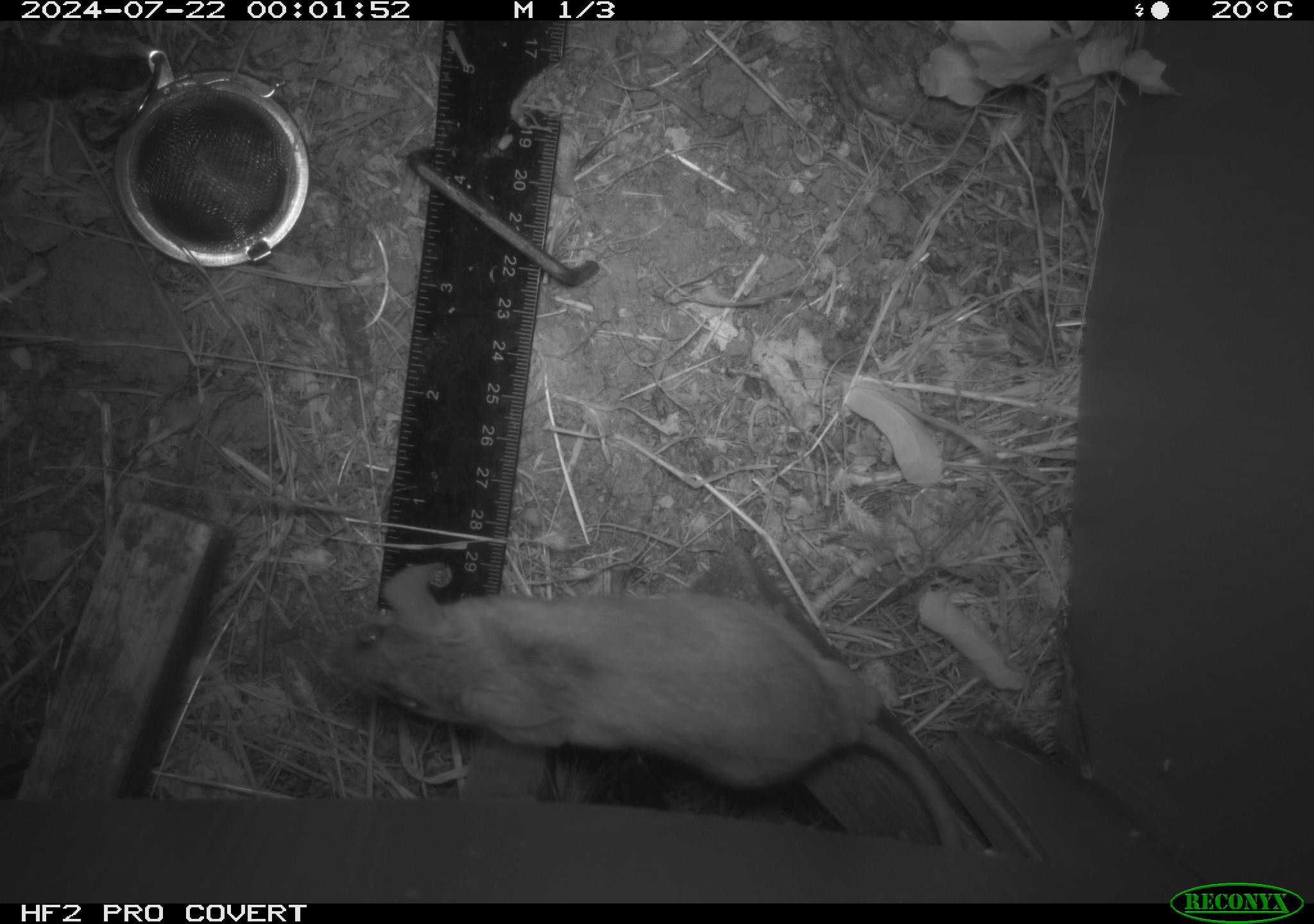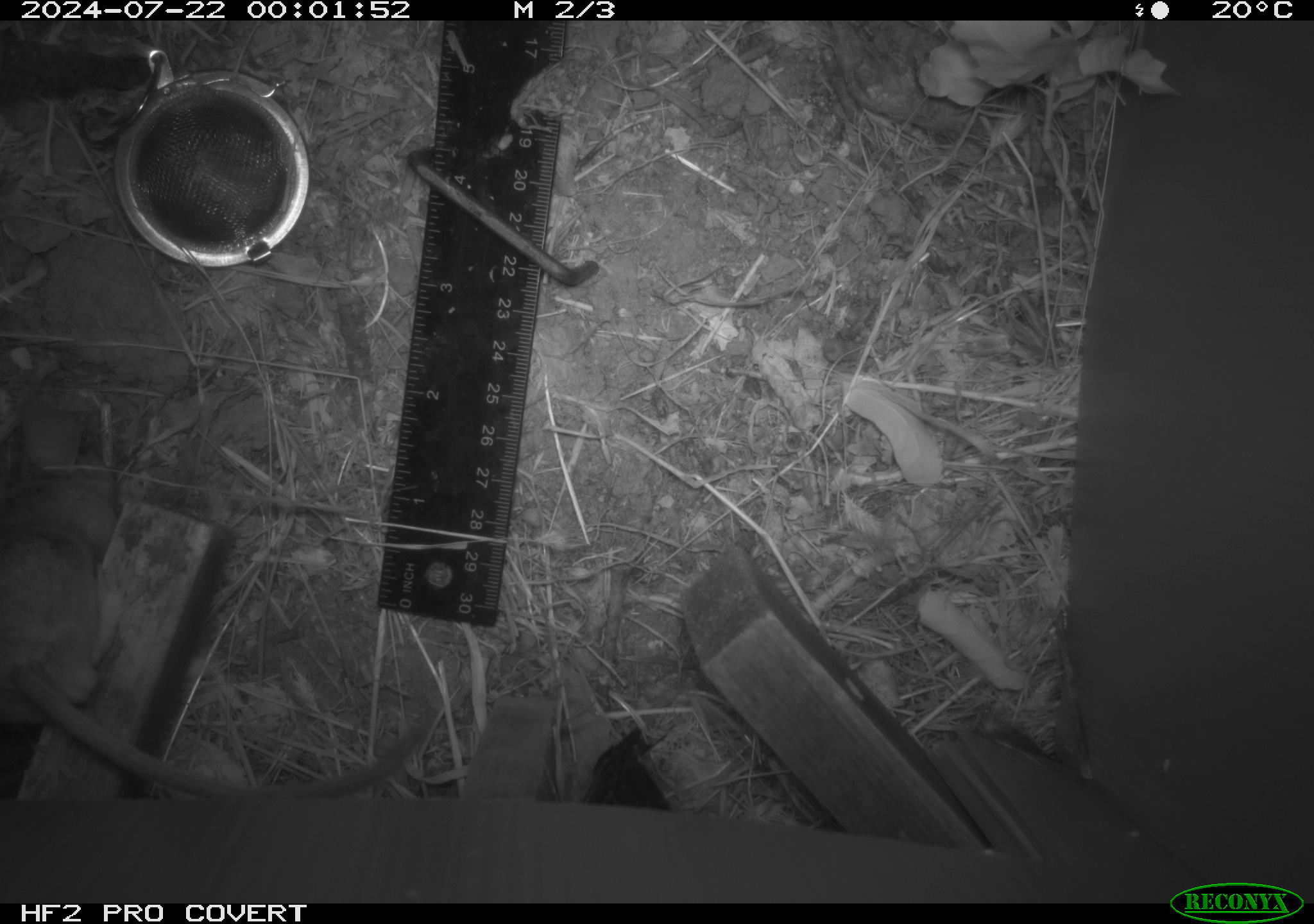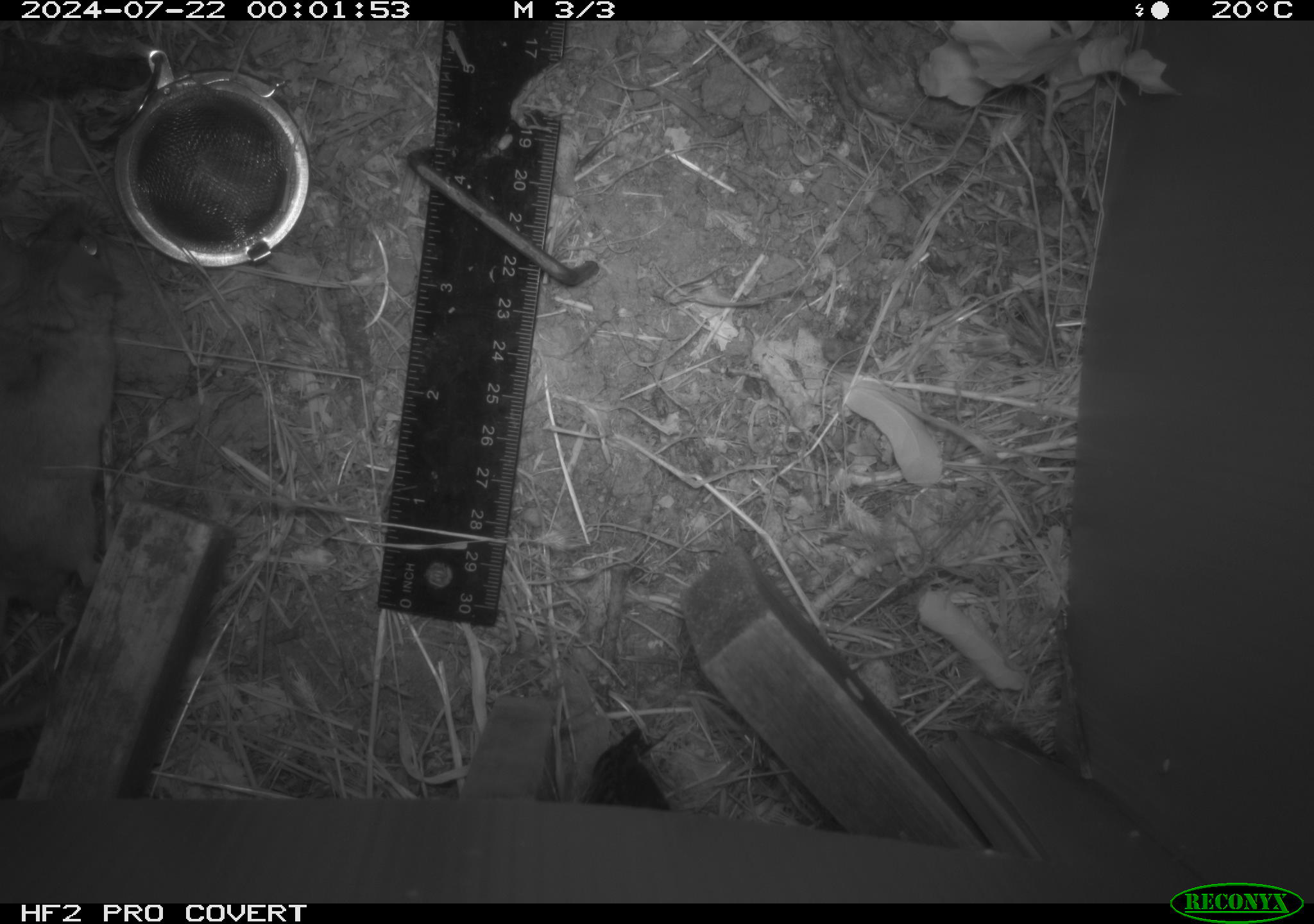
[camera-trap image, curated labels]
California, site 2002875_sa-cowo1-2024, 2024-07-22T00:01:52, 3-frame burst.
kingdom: Animalia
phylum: Chordata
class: Mammalia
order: Rodentia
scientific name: Rodentia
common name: rodent